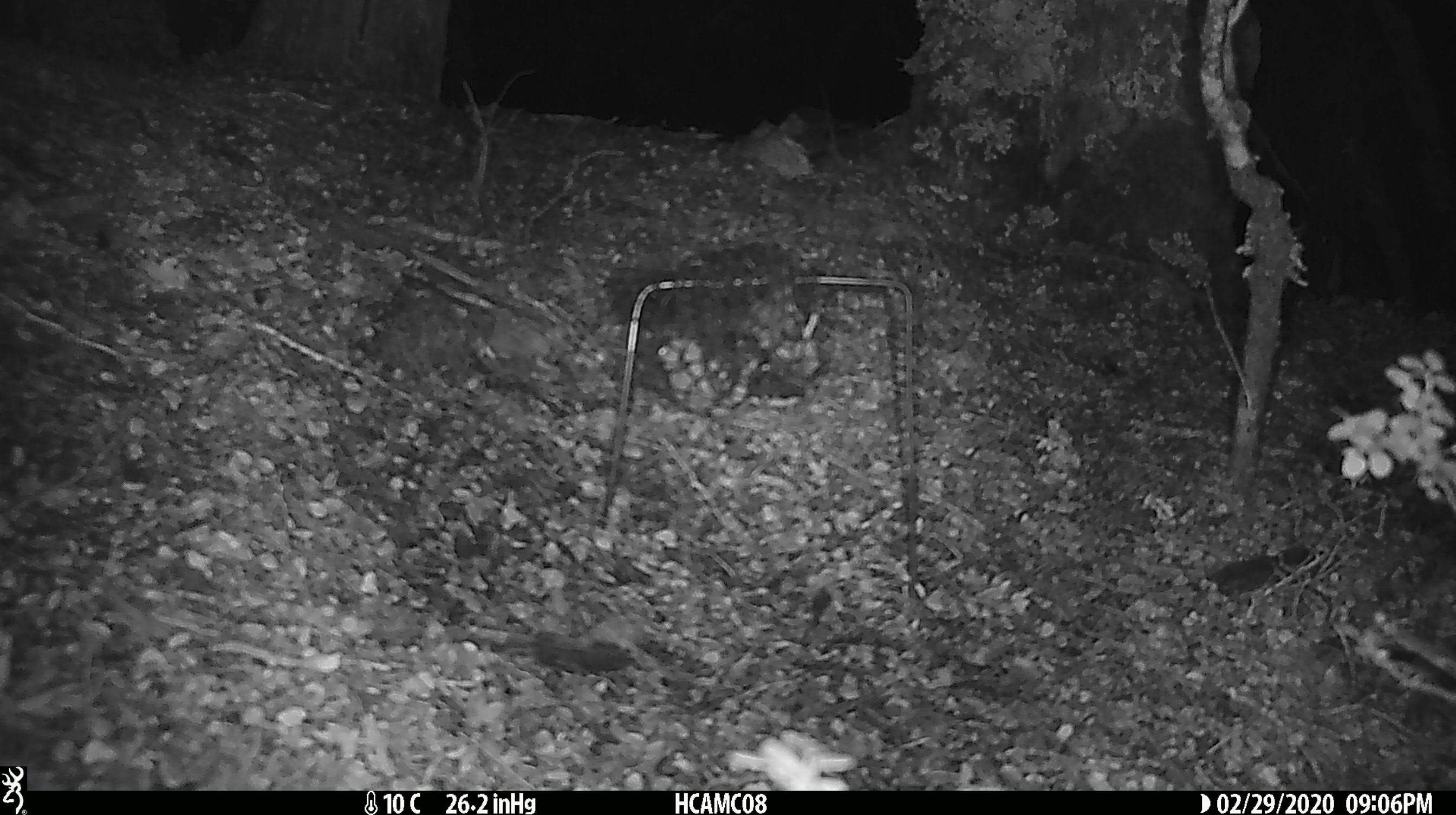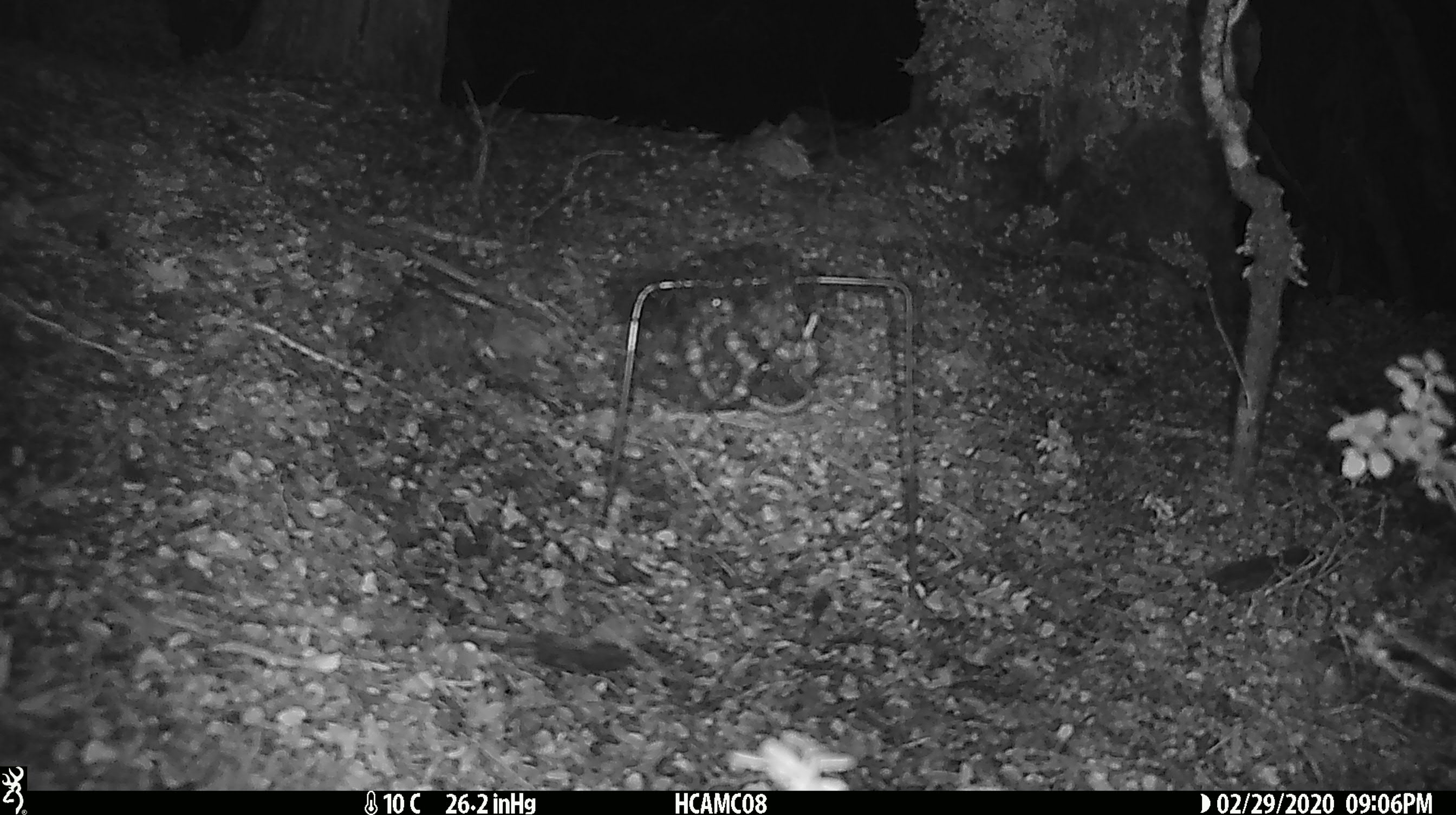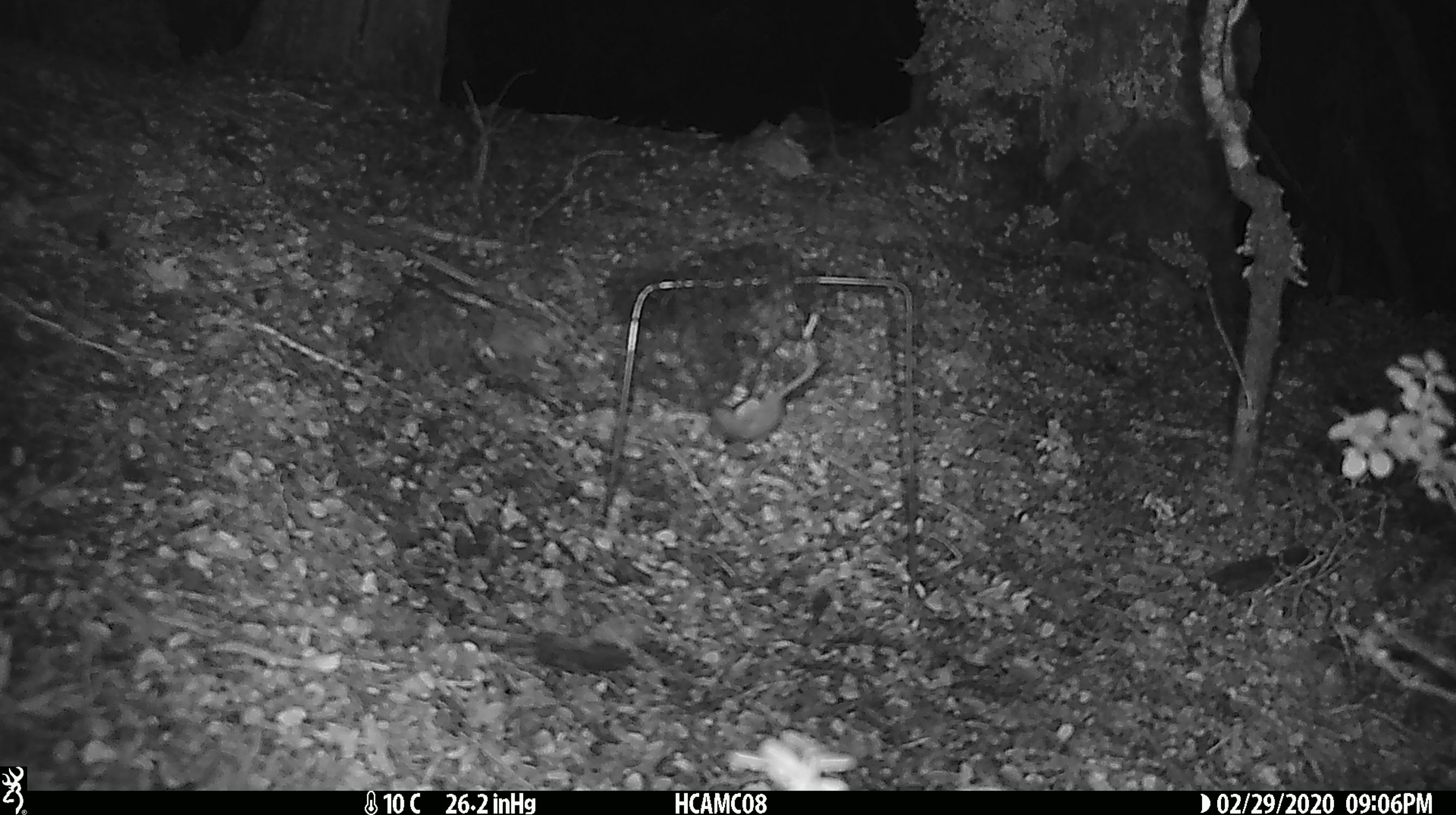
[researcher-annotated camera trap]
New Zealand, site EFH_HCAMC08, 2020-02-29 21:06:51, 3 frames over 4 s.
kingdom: Animalia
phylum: Chordata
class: Mammalia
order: Rodentia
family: Muridae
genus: Mus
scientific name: Mus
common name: mouse